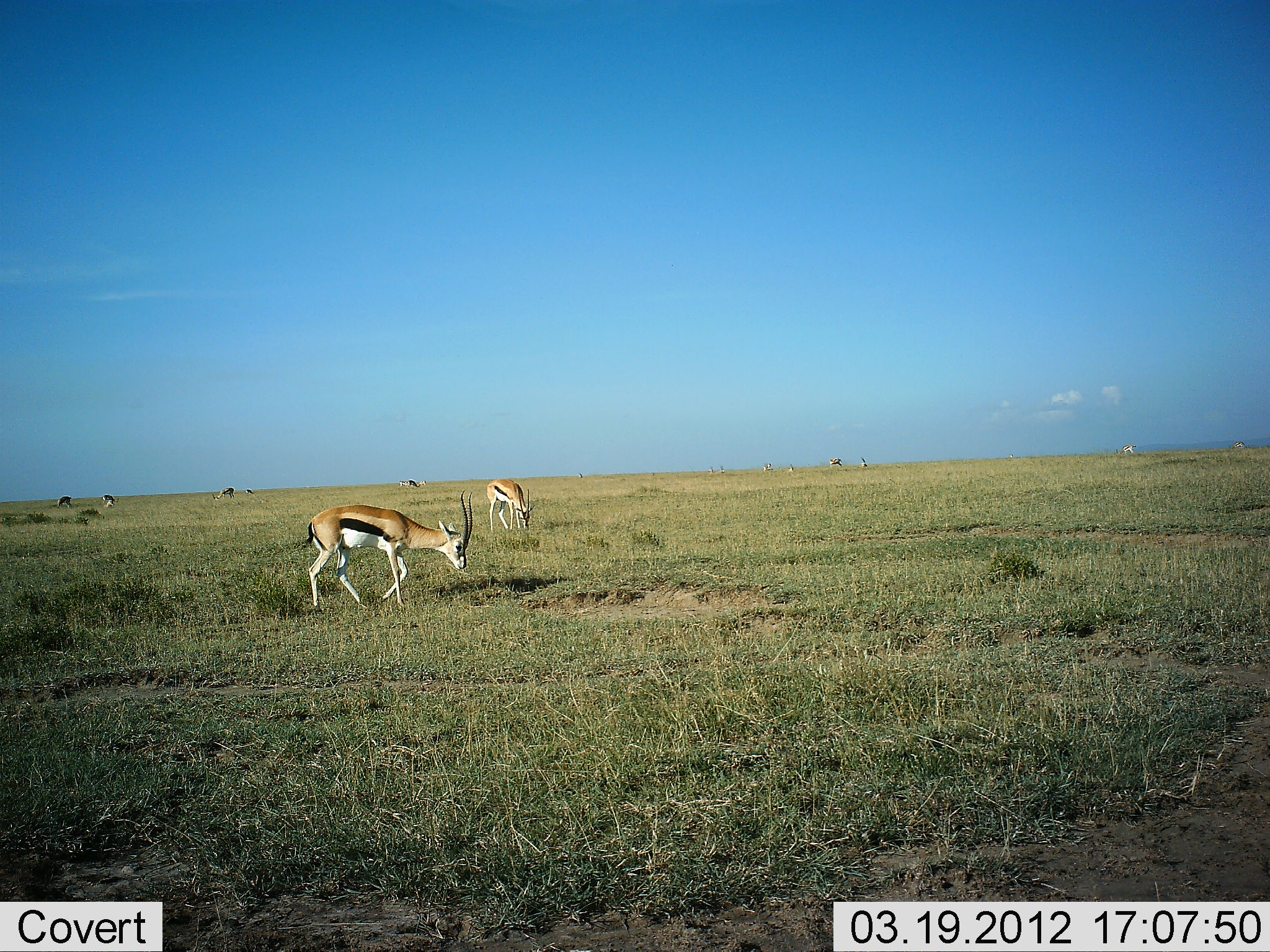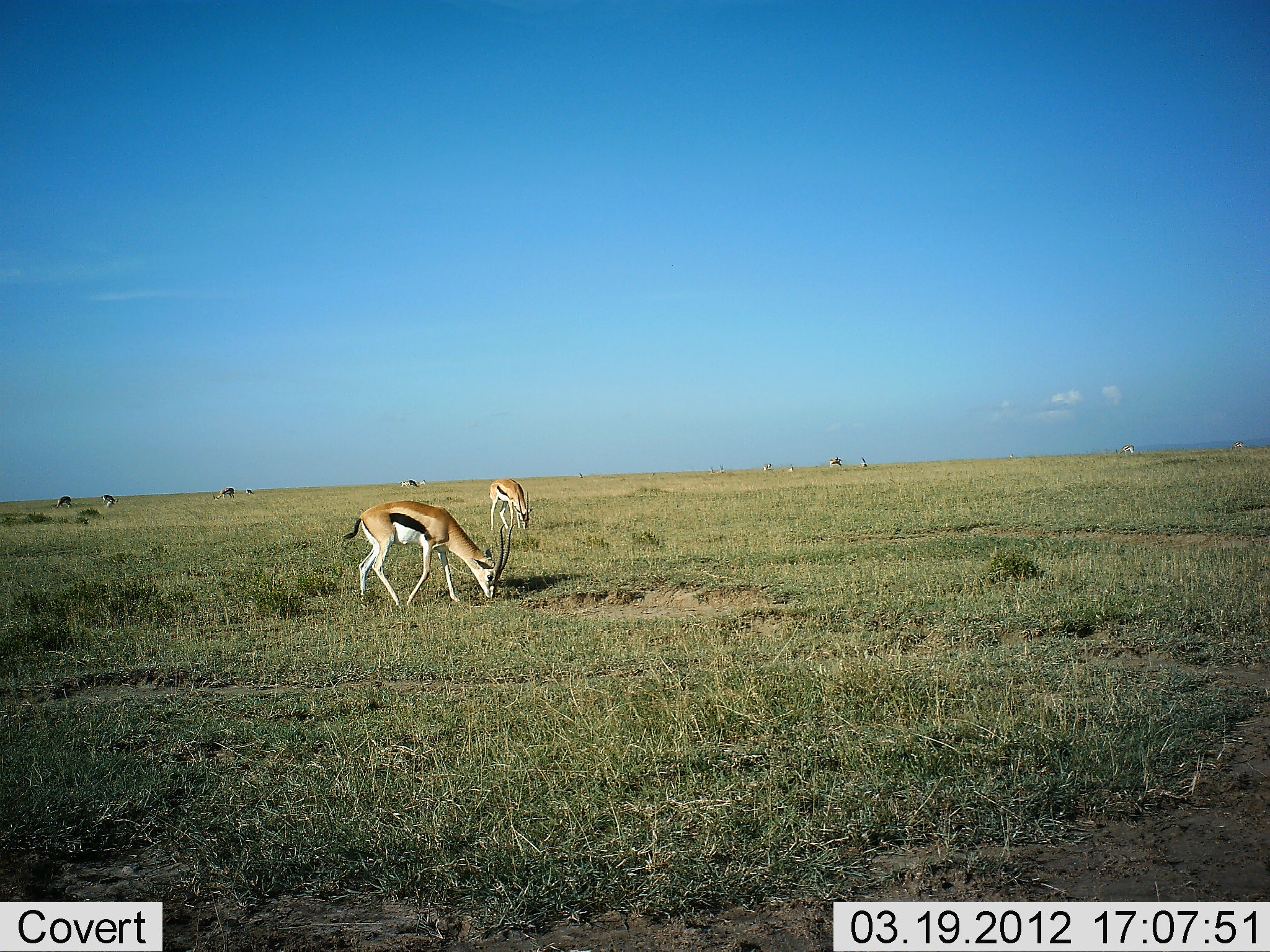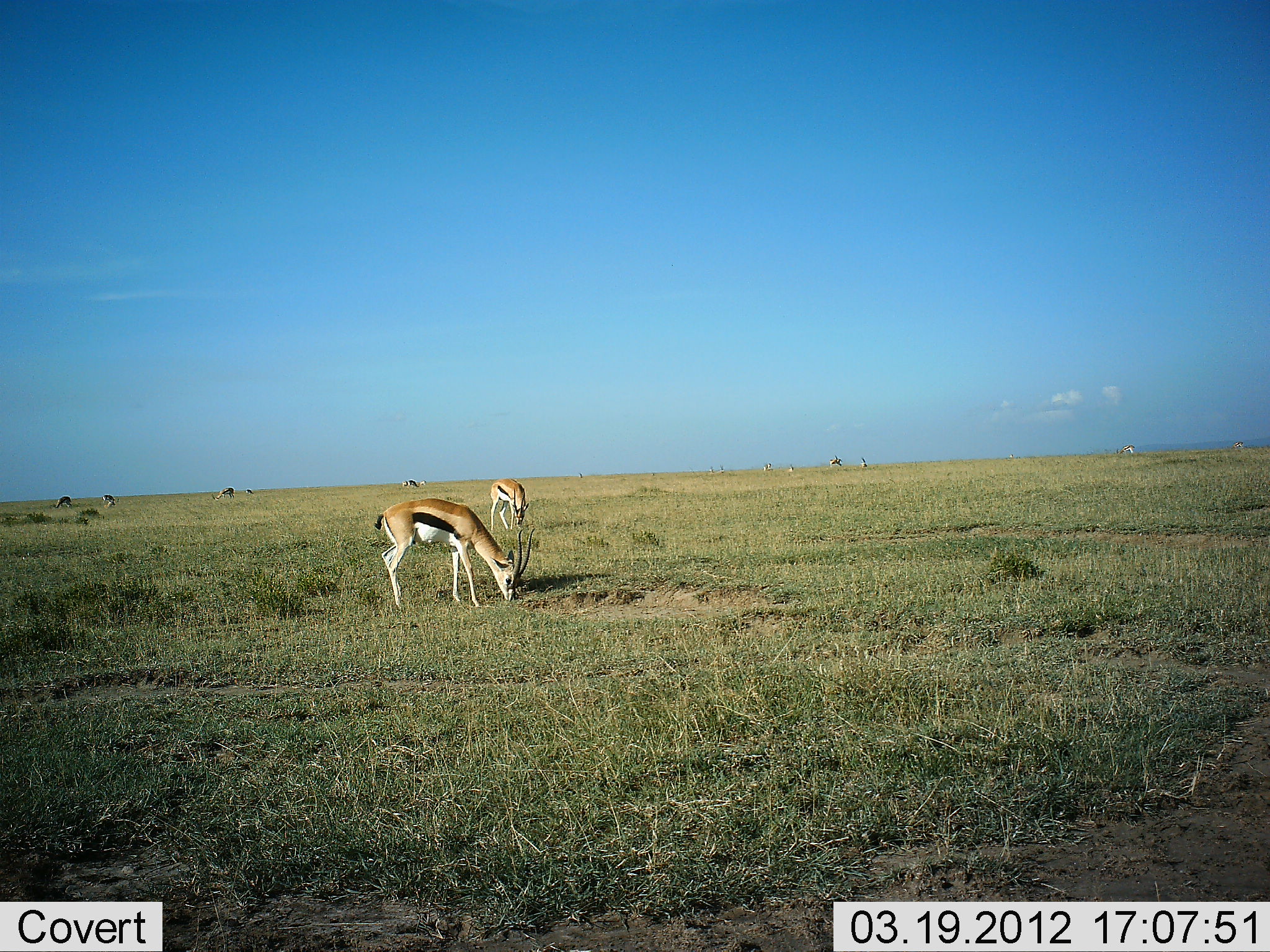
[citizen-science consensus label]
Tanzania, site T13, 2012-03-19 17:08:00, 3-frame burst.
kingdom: Animalia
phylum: Chordata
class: Mammalia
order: Artiodactyla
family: Bovidae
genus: Eudorcas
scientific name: Eudorcas thomsonii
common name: thomson's gazelle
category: gazellethomsons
Gazellethomsons (thomson's gazelle) (Eudorcas thomsonii), count 3. Behavior (volunteer vote fractions): standing 36%, resting 0%, moving 7%, interacting 0%. Young present (vote fraction): 0%. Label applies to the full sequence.